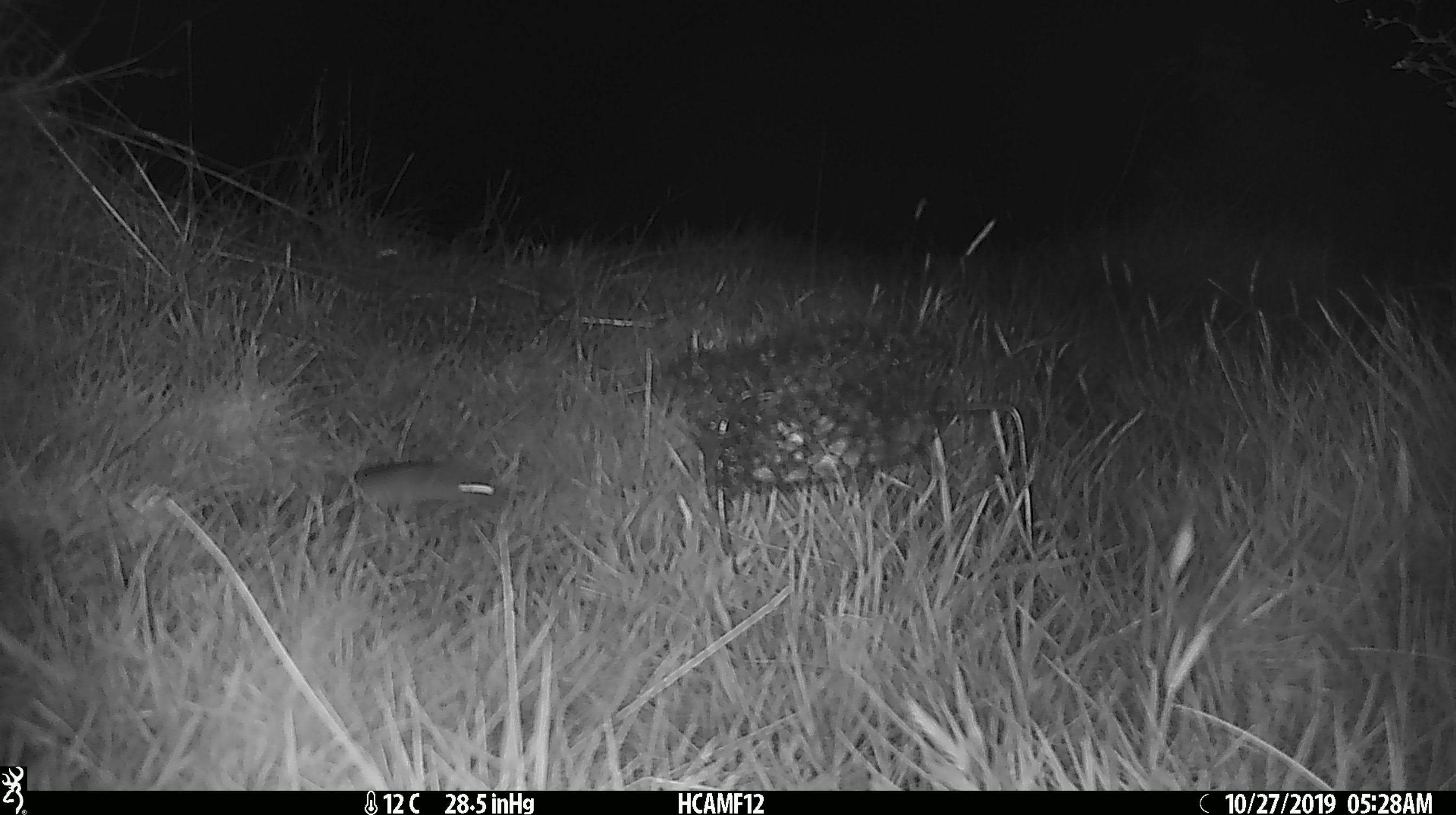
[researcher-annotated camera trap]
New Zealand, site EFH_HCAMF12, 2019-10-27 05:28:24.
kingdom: Animalia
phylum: Chordata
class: Mammalia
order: Rodentia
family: Muridae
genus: Mus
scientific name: Mus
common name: mouse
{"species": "mouse (Mus)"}